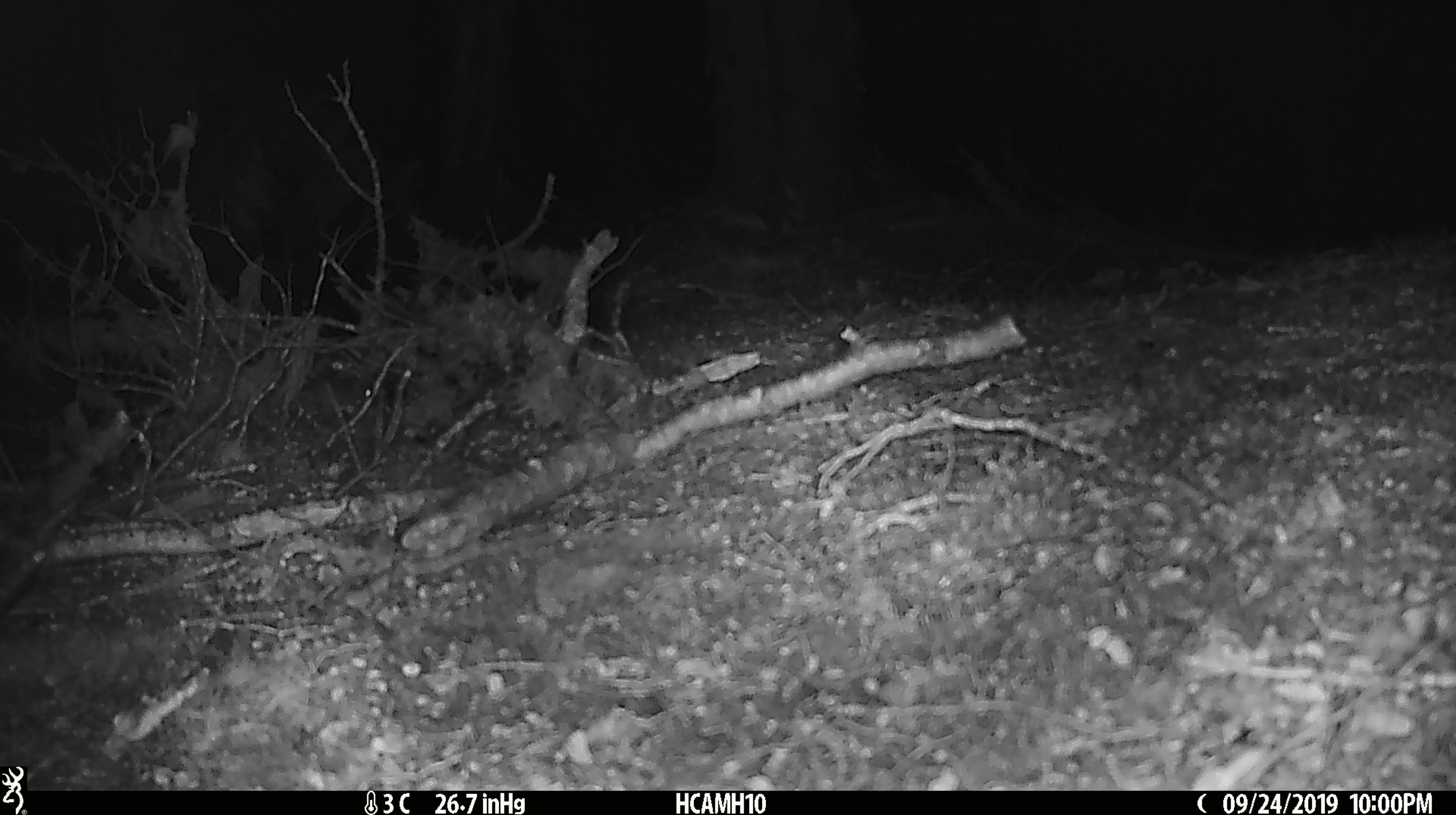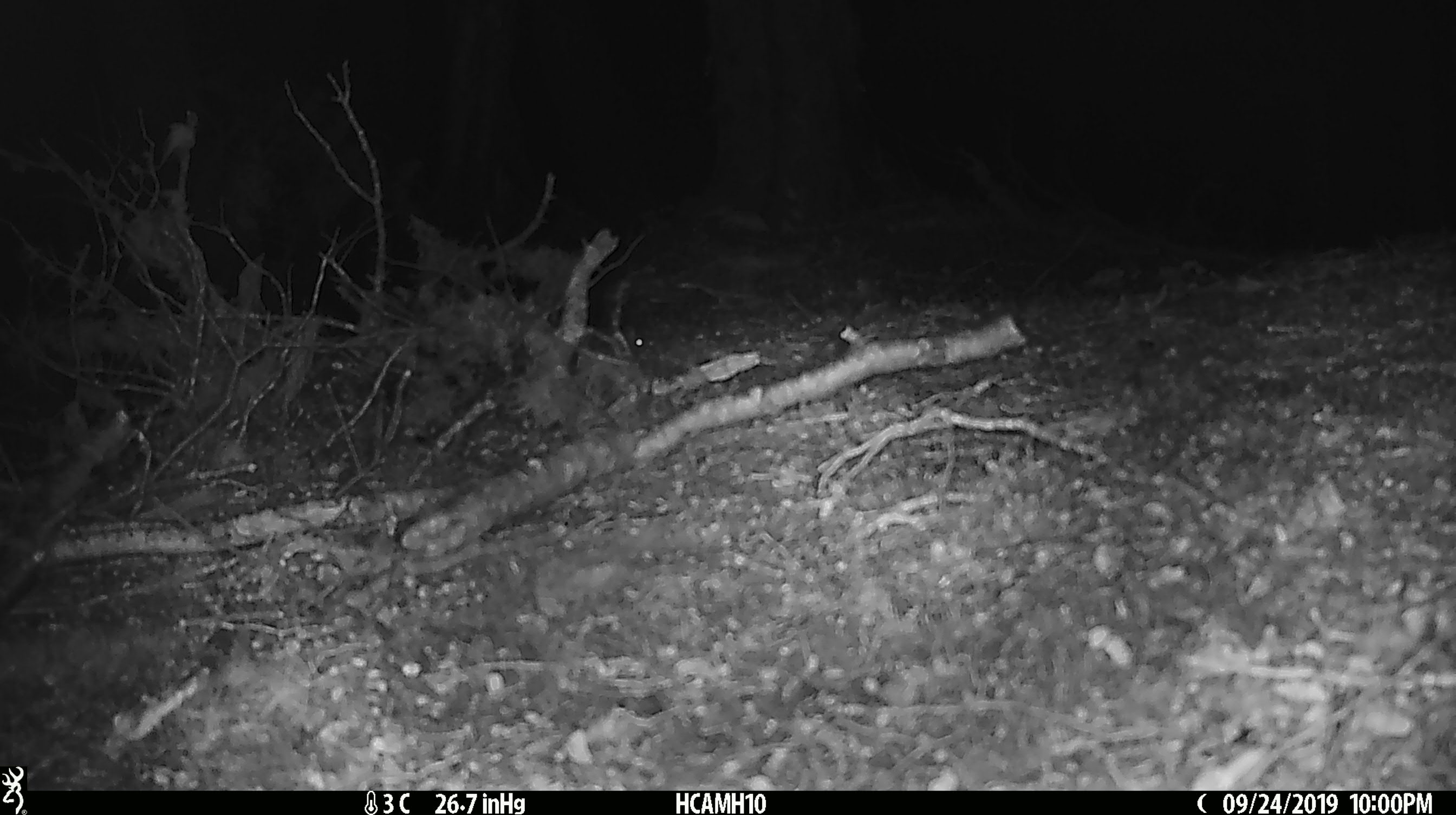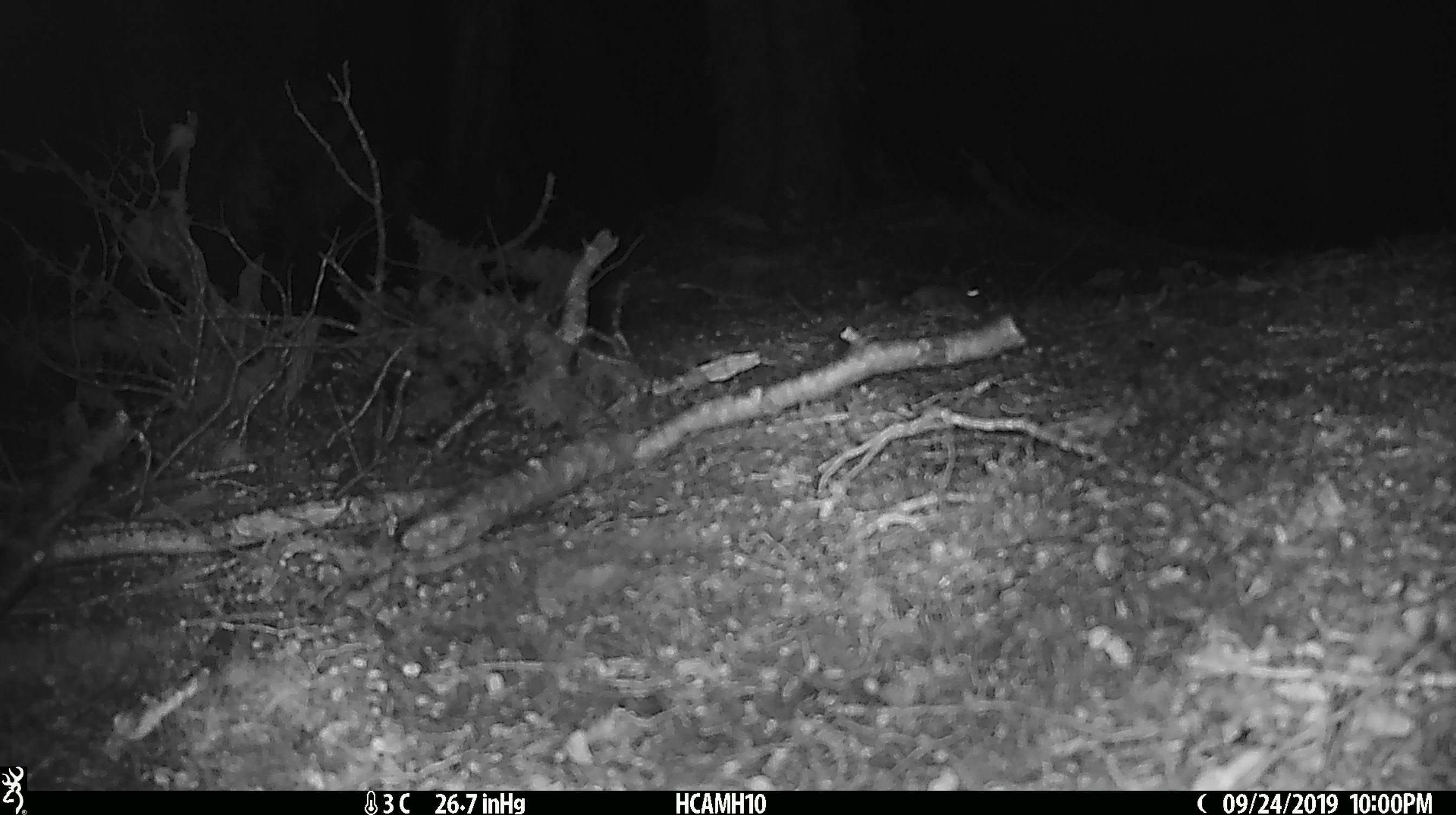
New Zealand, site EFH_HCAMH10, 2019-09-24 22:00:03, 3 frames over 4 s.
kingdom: Animalia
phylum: Chordata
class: Mammalia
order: Rodentia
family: Muridae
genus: Mus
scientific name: Mus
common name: mouse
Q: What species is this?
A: Mouse (Mus).